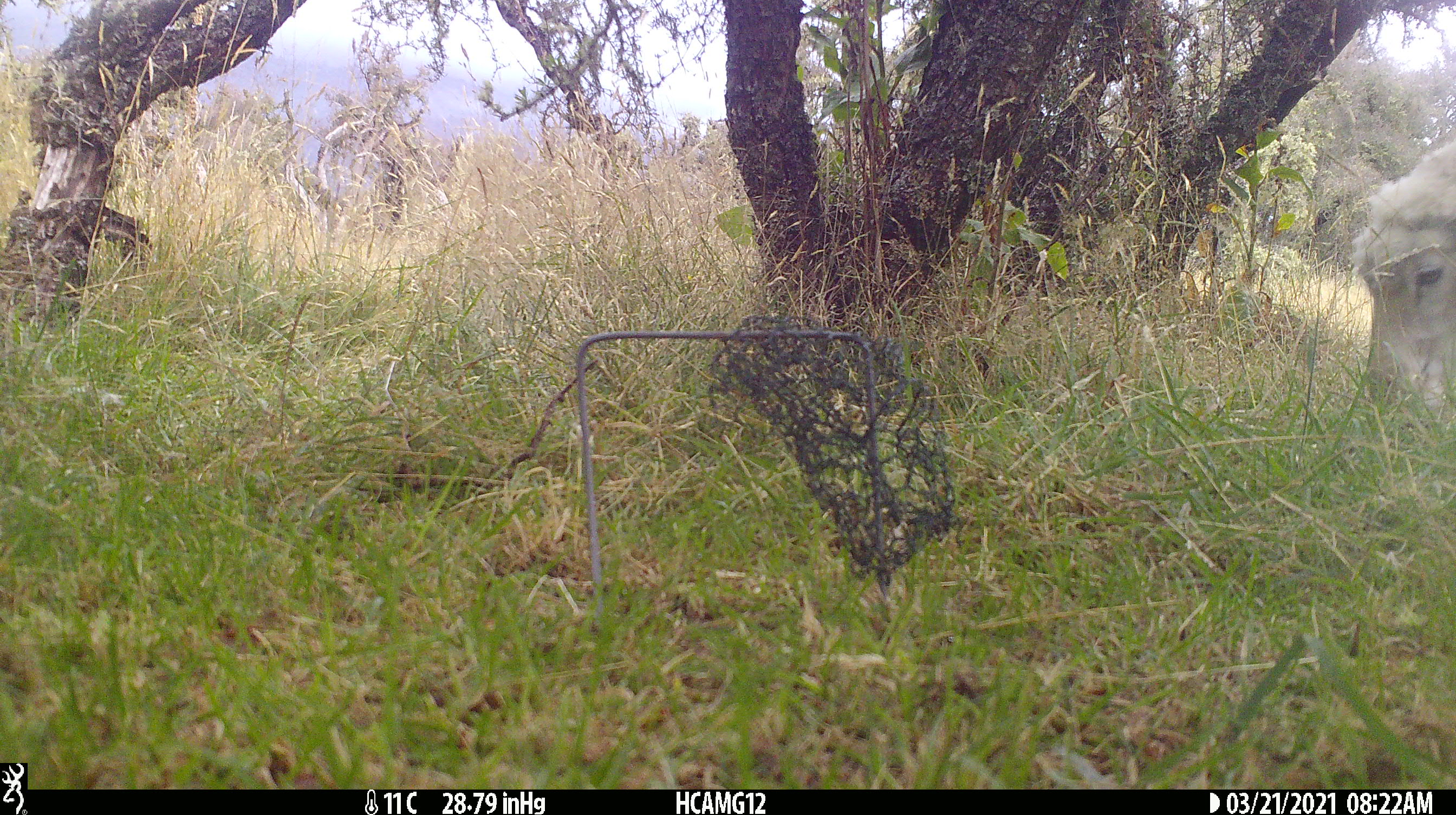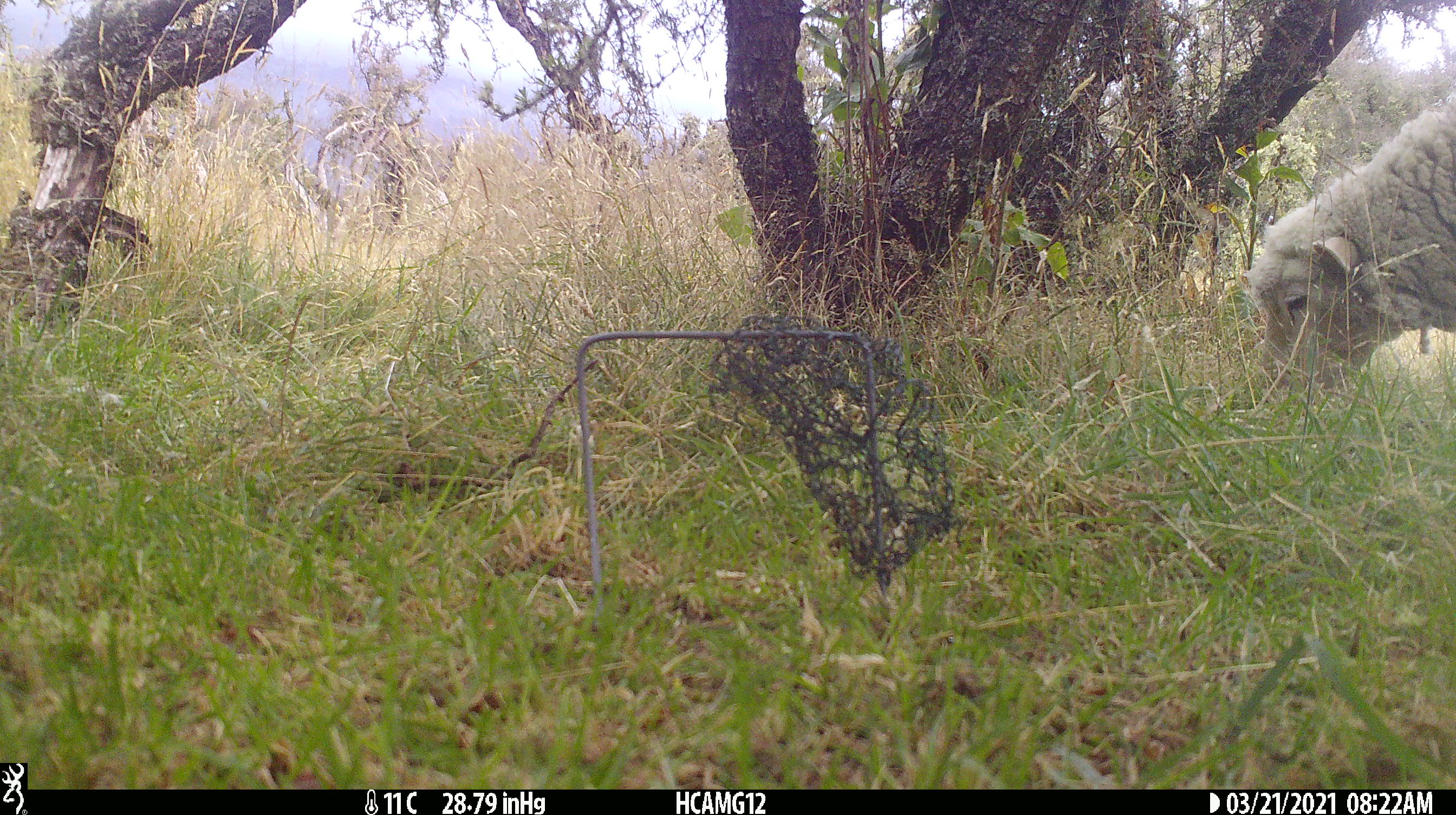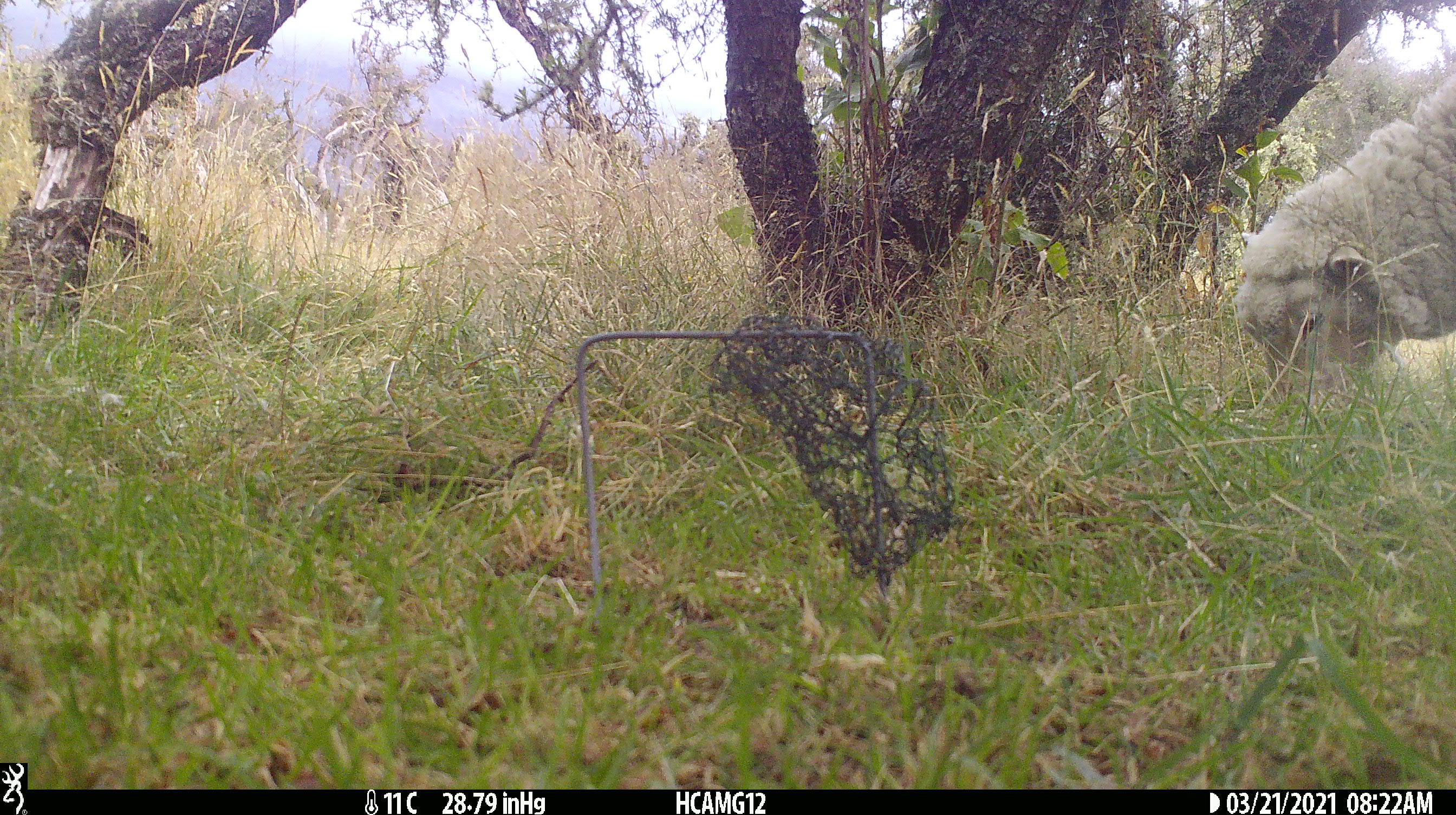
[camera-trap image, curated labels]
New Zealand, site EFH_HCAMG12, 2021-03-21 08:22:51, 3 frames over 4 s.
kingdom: Animalia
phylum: Chordata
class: Mammalia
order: Artiodactyla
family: Bovidae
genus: Ovis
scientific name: Ovis aries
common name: domestic sheep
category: sheep